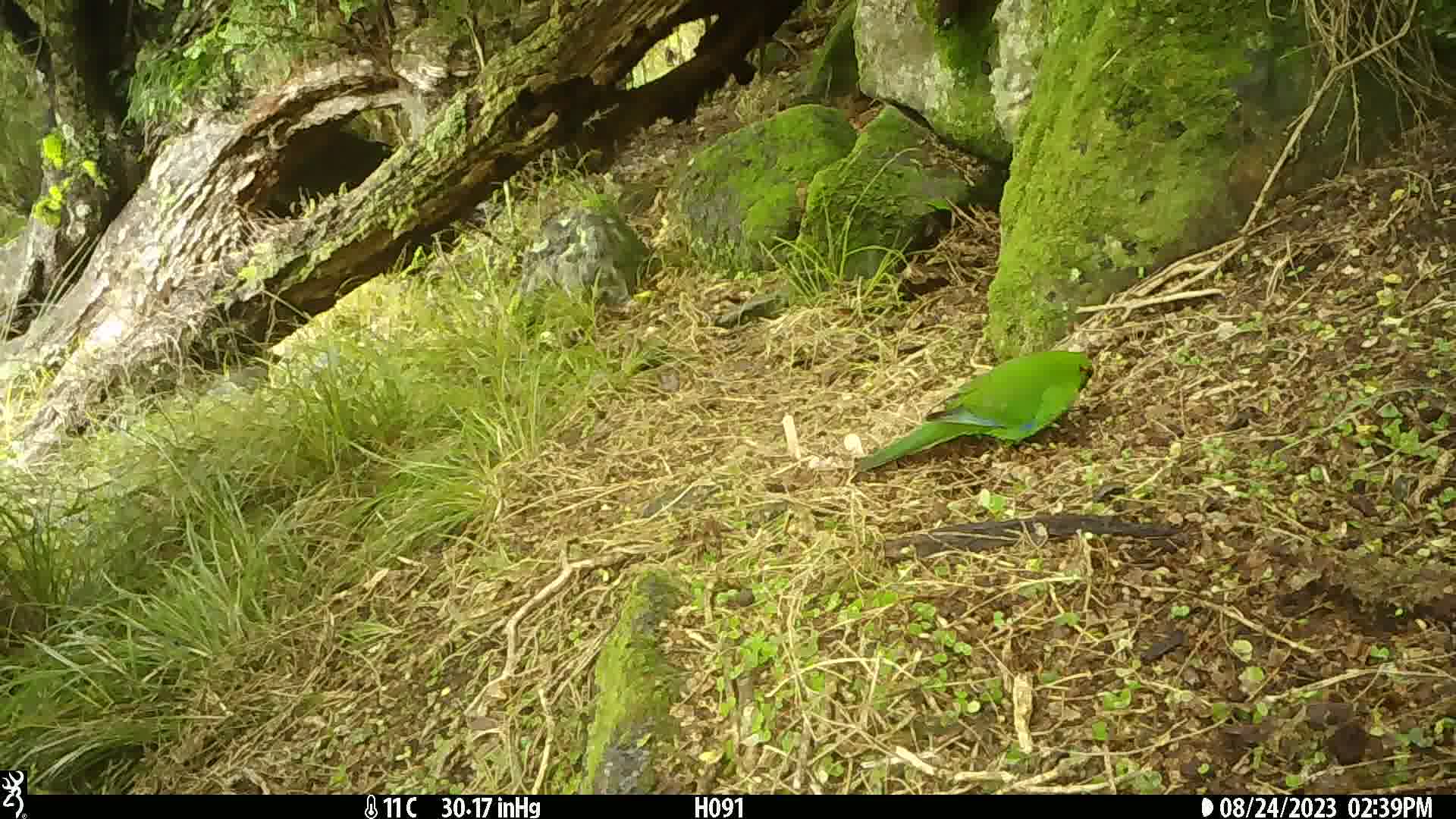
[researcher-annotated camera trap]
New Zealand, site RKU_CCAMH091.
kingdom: Animalia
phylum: Chordata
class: Aves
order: Psittaciformes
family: Psittaculidae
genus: Cyanoramphus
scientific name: Cyanoramphus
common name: parakeet